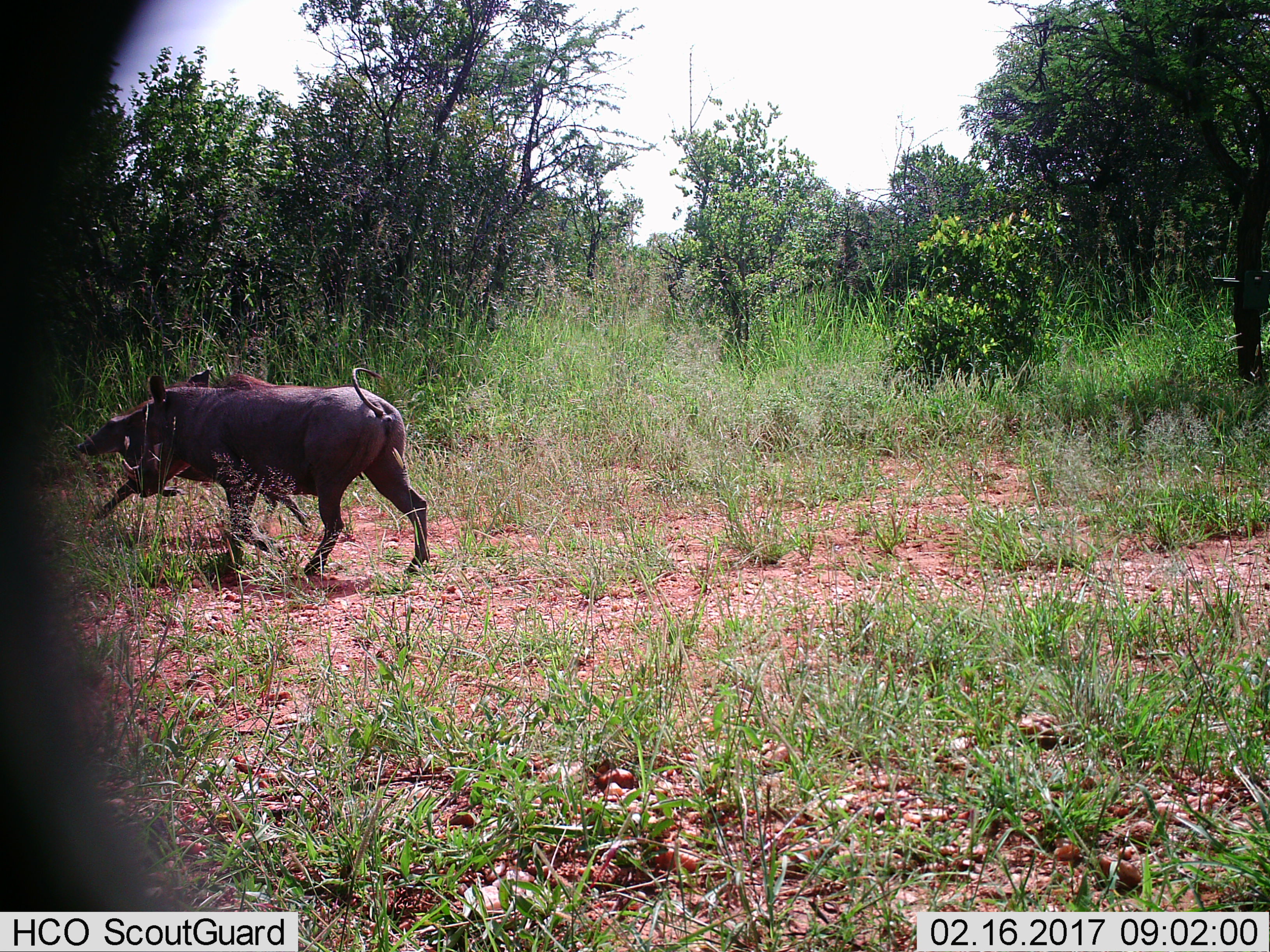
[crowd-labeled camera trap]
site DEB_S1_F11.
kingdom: Animalia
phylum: Chordata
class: Mammalia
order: Artiodactyla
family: Suidae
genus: Phacochoerus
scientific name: Phacochoerus africanus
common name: warthog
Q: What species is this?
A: Warthog (Phacochoerus africanus).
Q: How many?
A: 2.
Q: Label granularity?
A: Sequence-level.